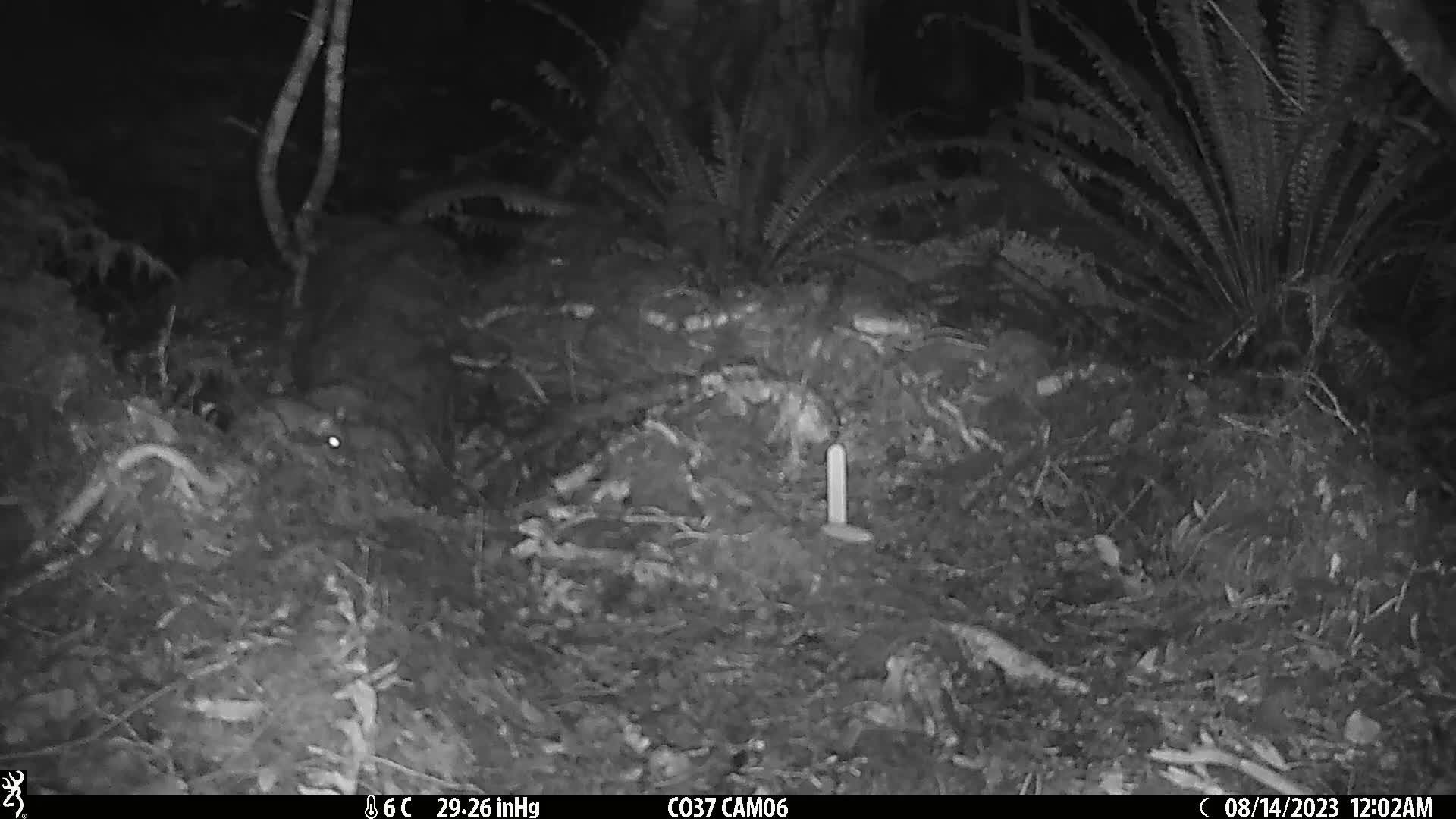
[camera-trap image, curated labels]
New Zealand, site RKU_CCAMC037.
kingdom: Animalia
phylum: Chordata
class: Mammalia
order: Rodentia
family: Muridae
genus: Rattus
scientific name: Rattus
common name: rat